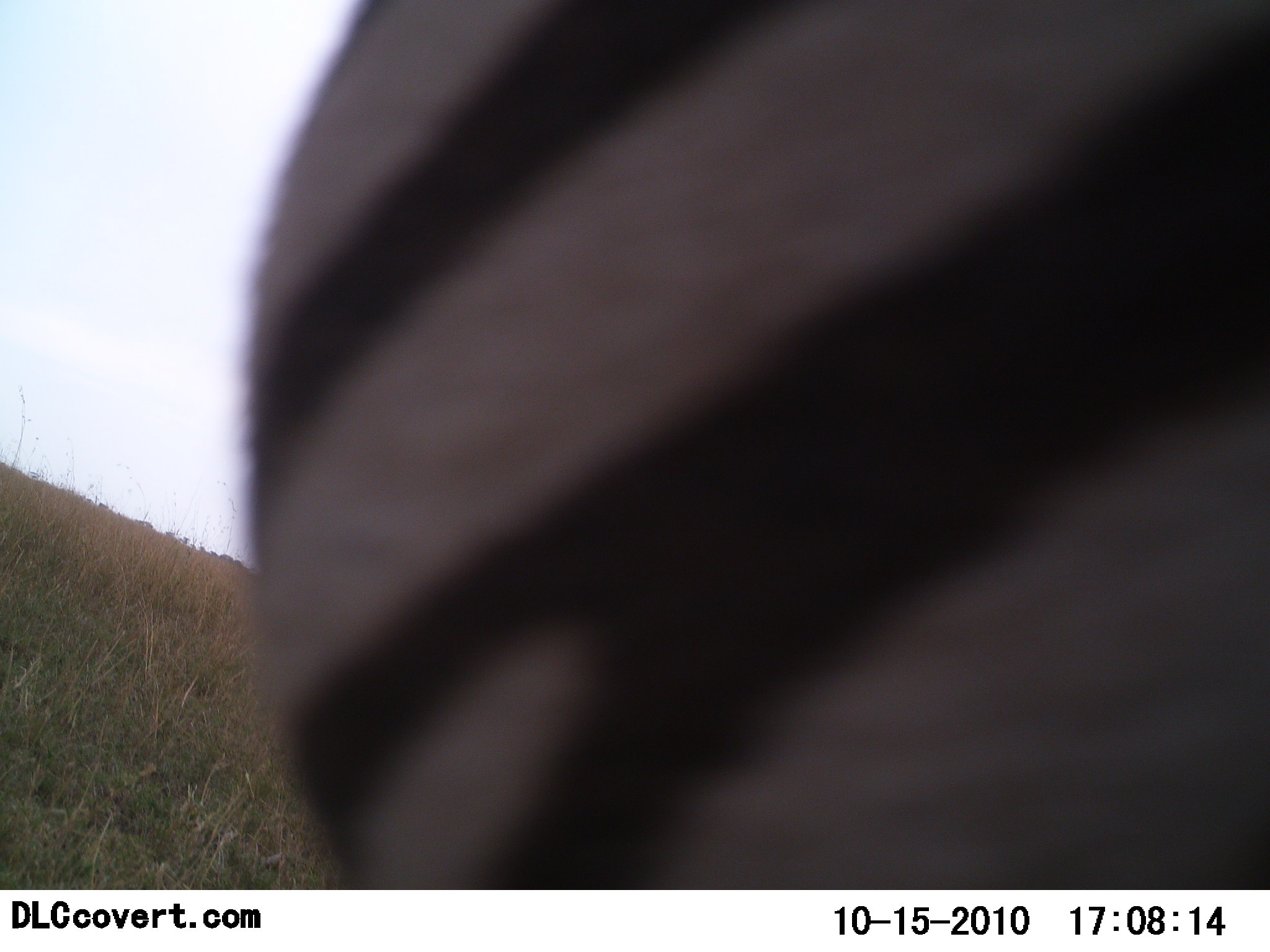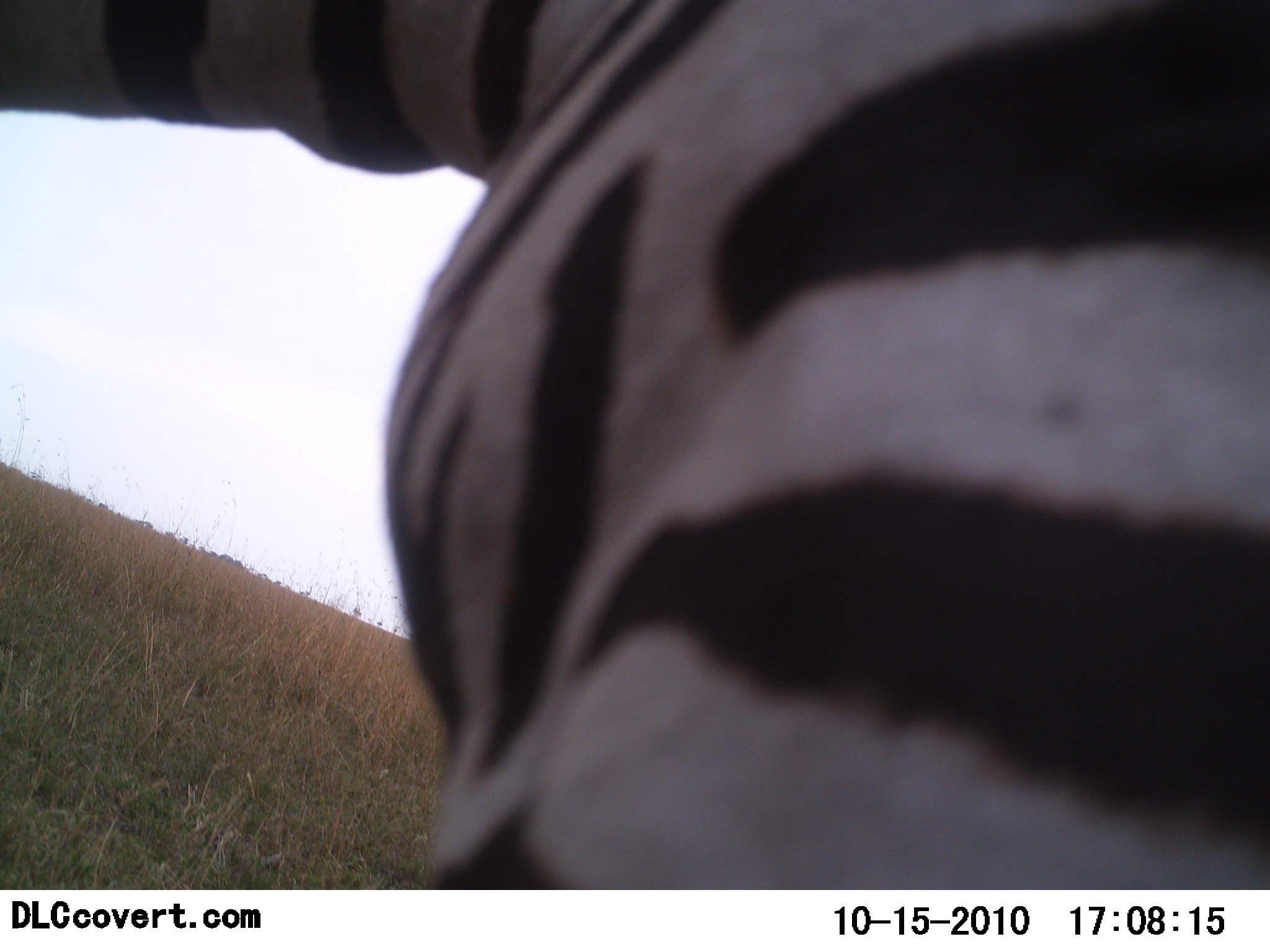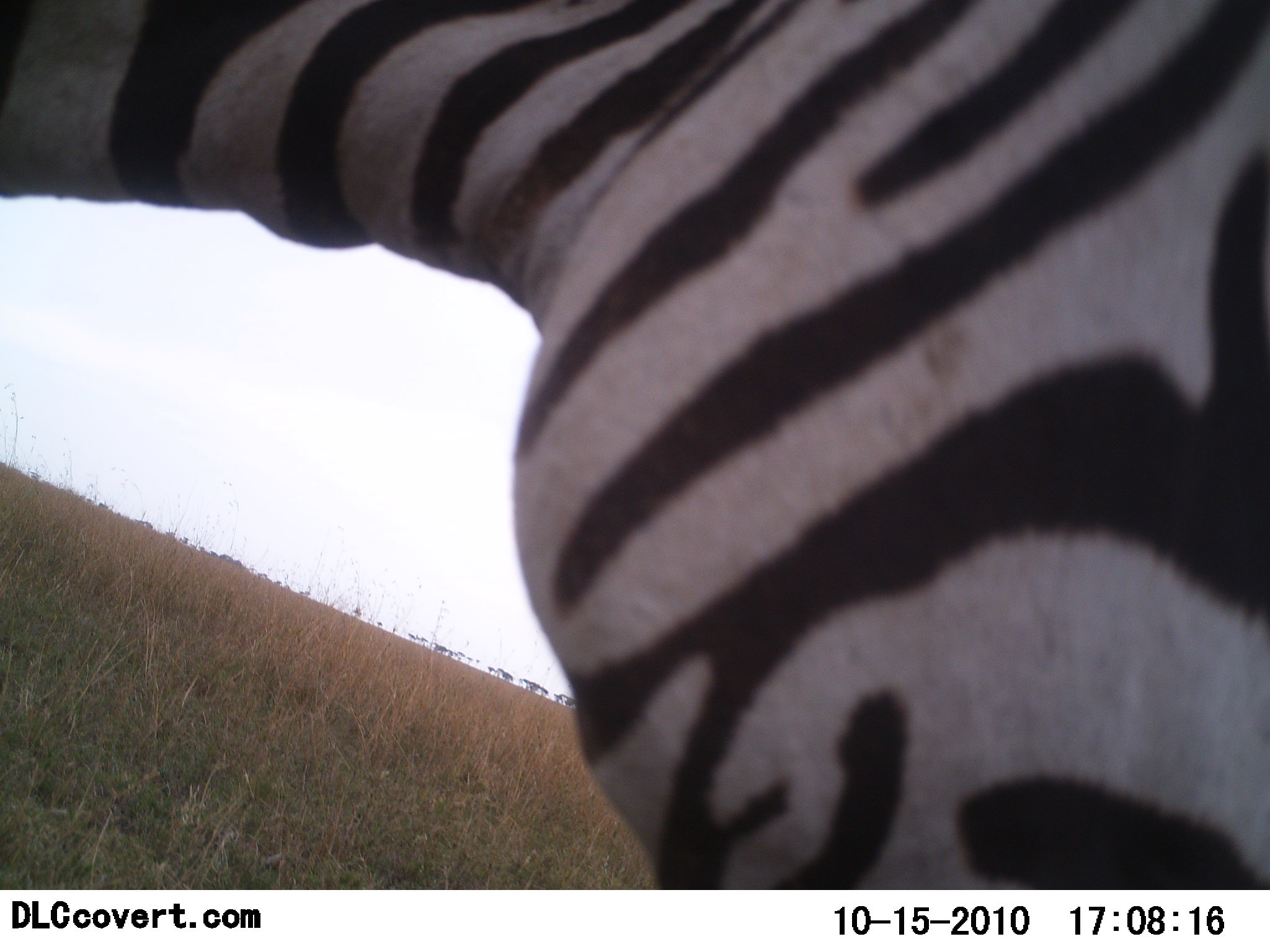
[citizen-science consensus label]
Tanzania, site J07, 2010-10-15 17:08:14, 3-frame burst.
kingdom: Animalia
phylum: Chordata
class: Mammalia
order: Perissodactyla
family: Equidae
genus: Equus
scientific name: Equus quagga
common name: plains zebra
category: zebra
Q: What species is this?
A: Zebra (plains zebra) (Equus quagga).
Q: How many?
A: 1.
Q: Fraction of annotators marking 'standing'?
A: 31%.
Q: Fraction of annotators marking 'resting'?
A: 0%.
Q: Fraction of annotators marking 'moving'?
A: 54%.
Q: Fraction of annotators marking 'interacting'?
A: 0%.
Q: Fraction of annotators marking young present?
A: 0%.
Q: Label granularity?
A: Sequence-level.